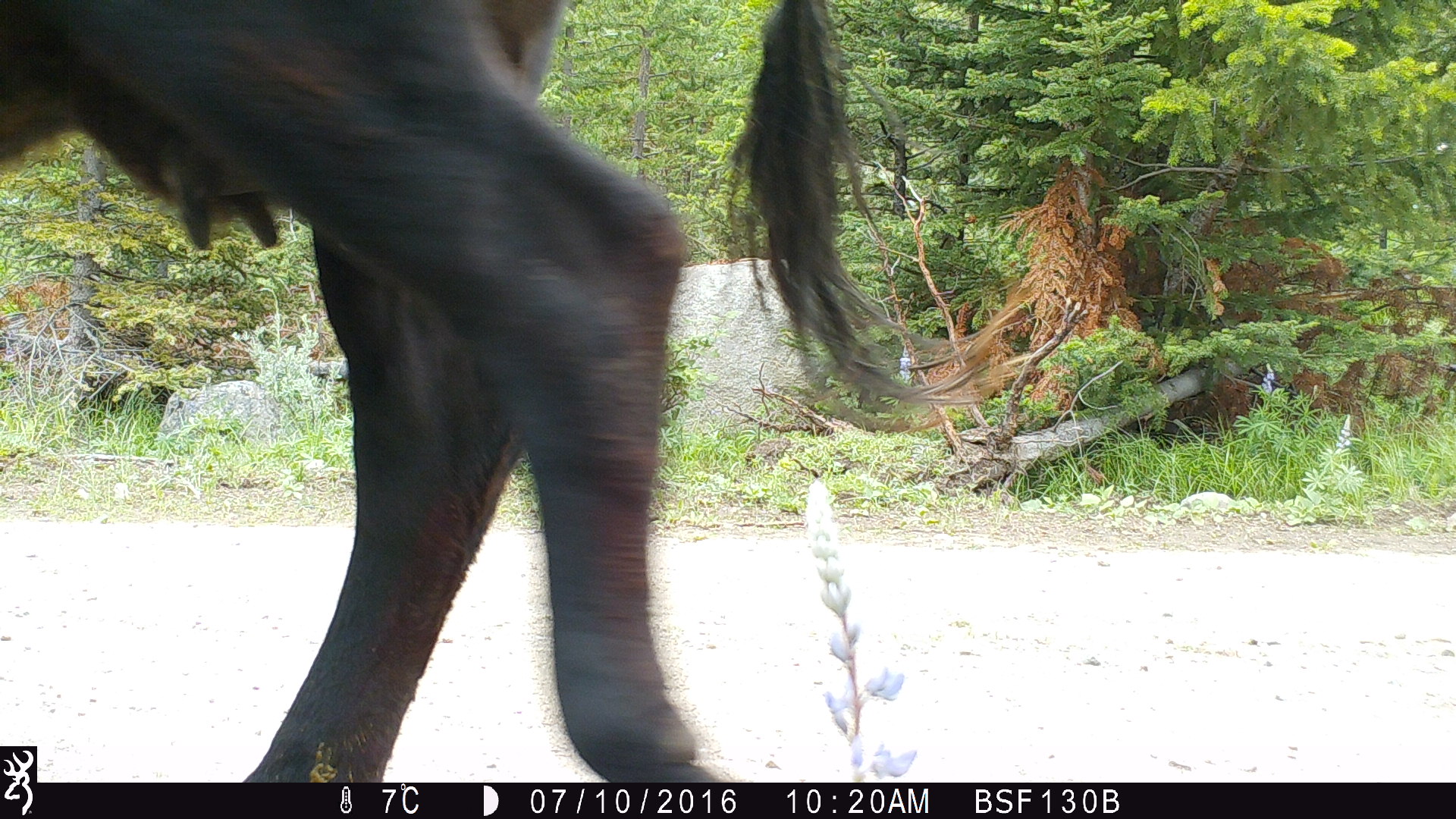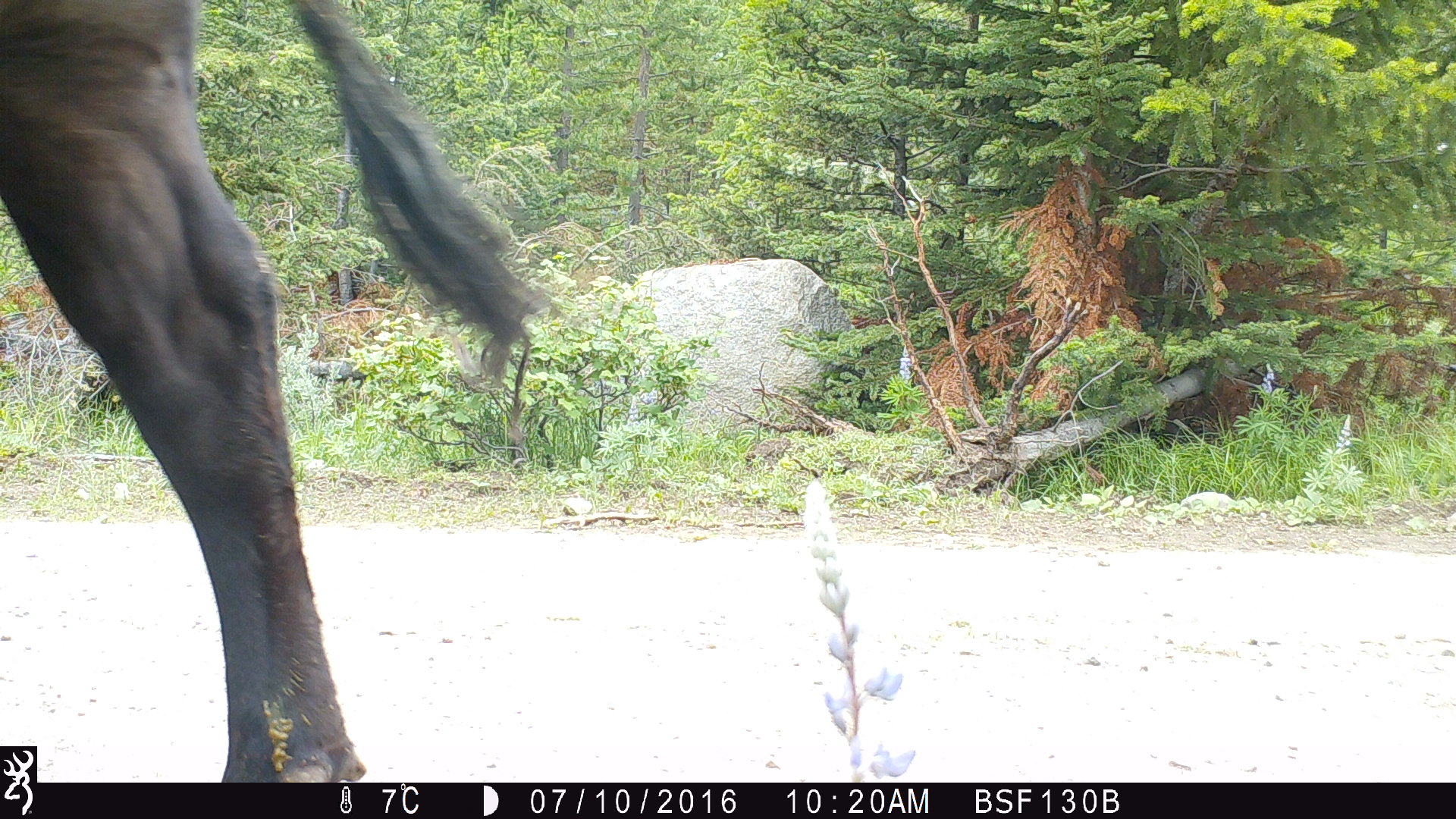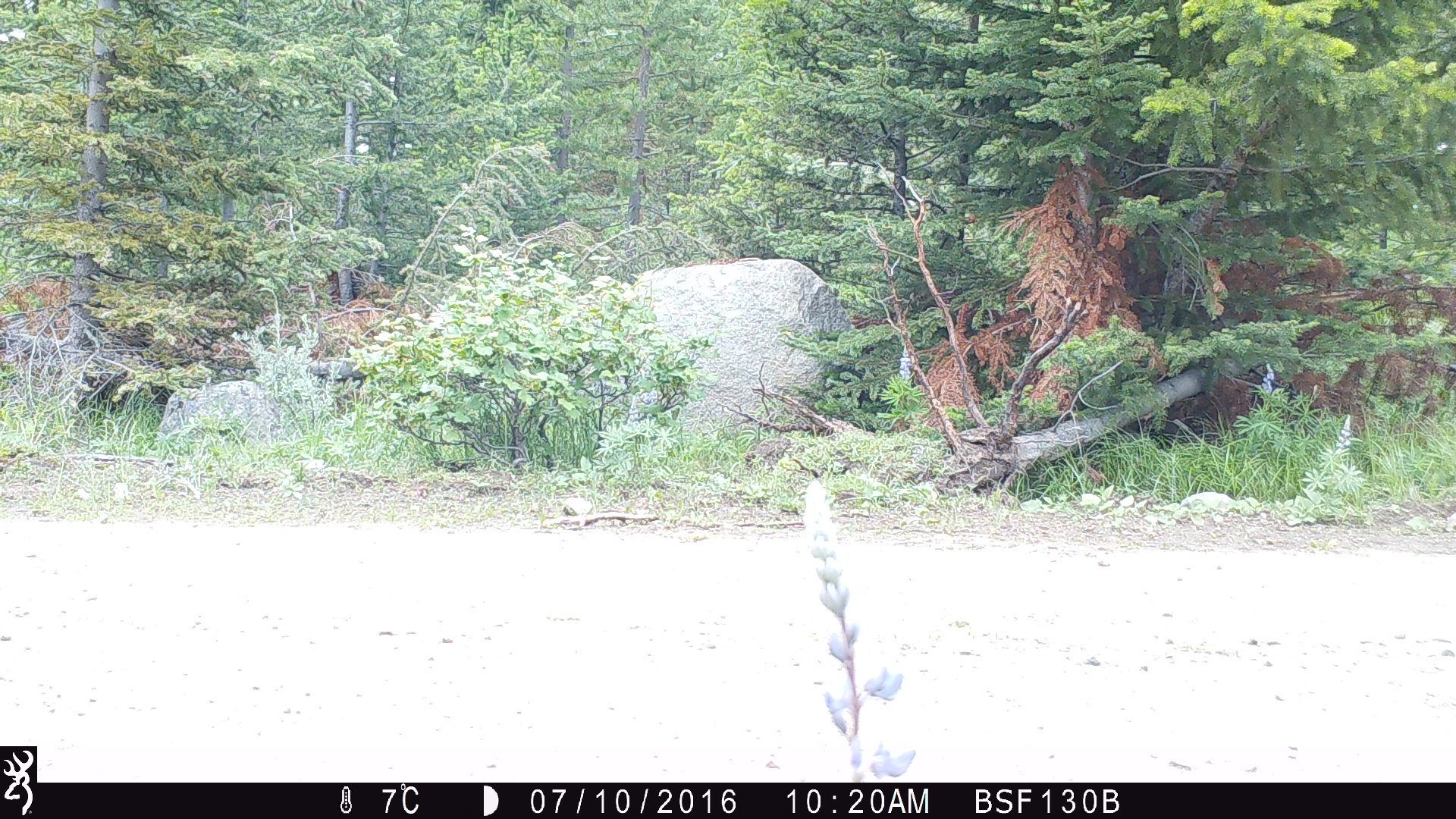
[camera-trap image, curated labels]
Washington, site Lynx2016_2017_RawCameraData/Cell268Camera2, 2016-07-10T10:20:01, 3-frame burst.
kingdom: Animalia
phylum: Chordata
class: Mammalia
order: Artiodactyla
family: Bovidae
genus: Bos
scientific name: Bos taurus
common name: domestic cattle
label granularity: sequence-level